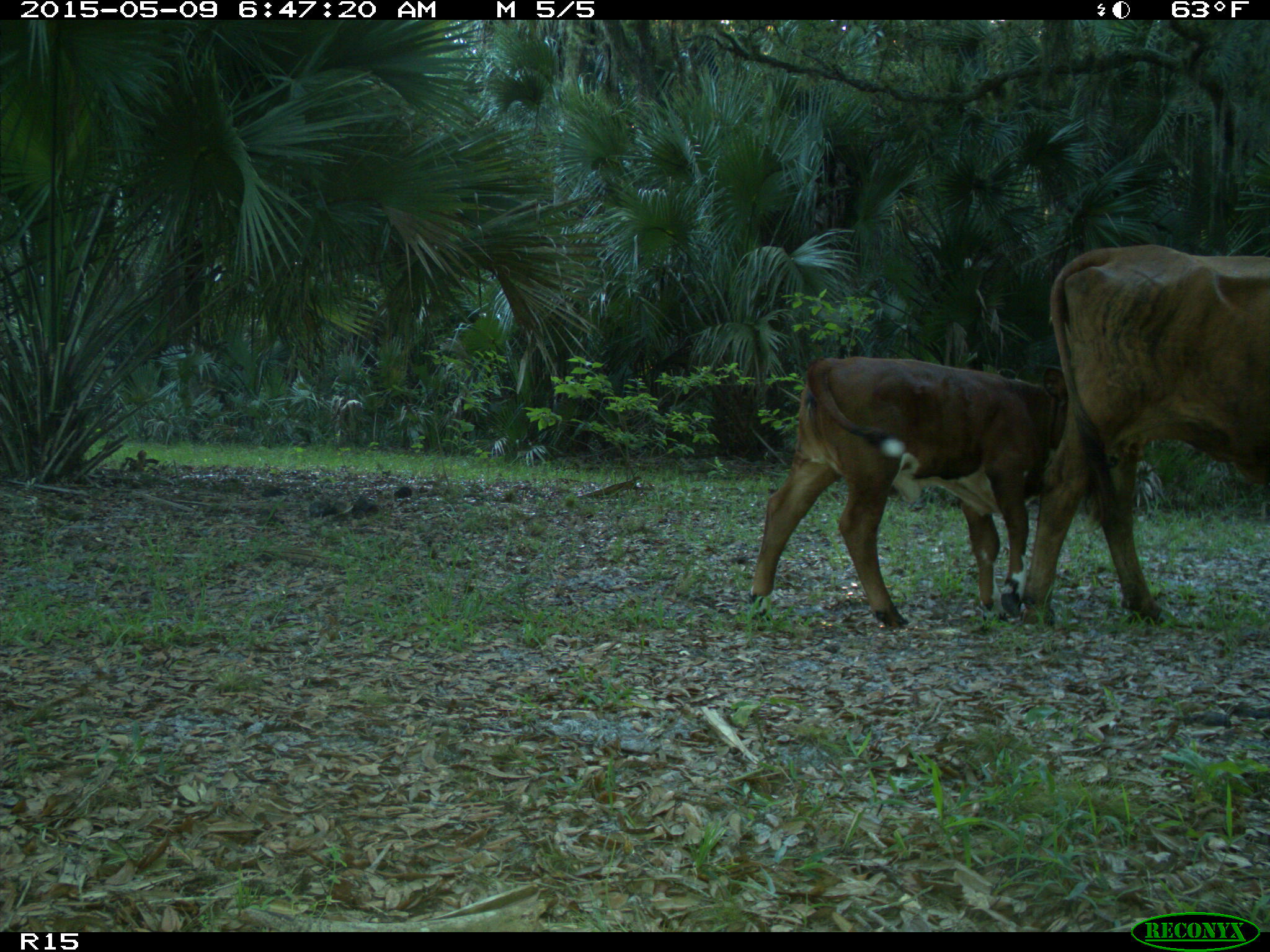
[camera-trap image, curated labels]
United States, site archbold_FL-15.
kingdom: Animalia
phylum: Chordata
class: Mammalia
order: Artiodactyla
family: Bovidae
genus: Bos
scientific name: Bos taurus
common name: domestic cow